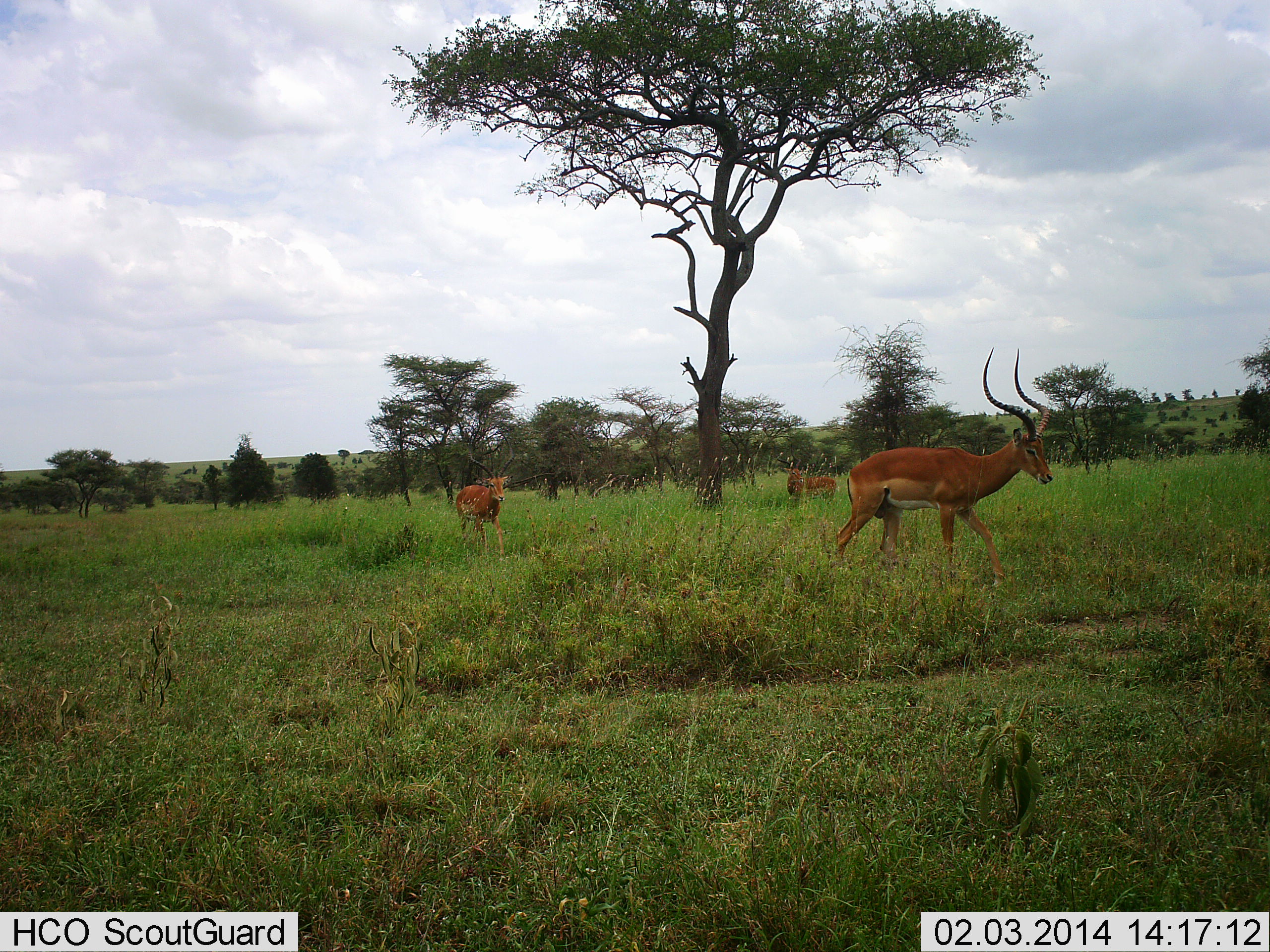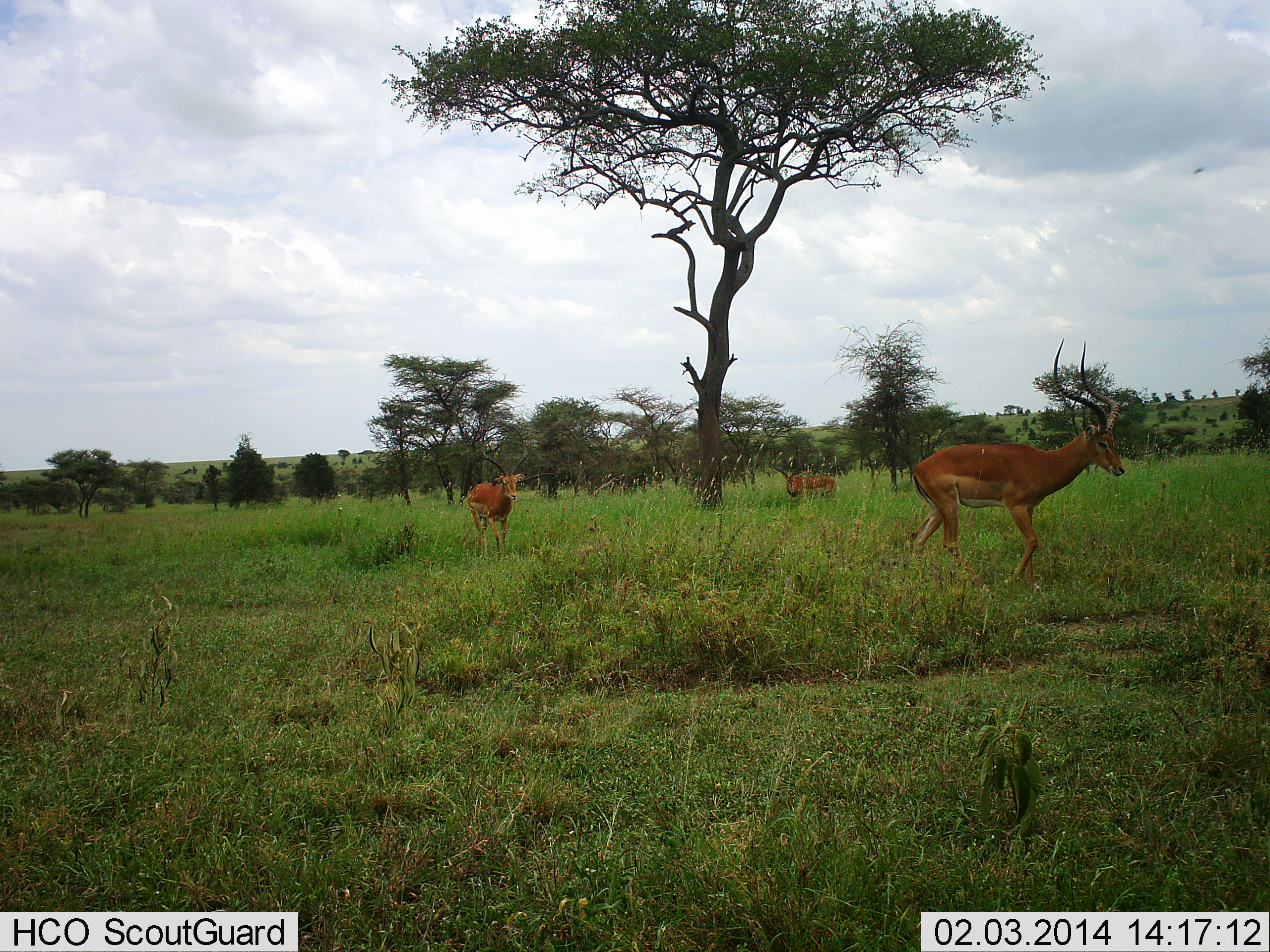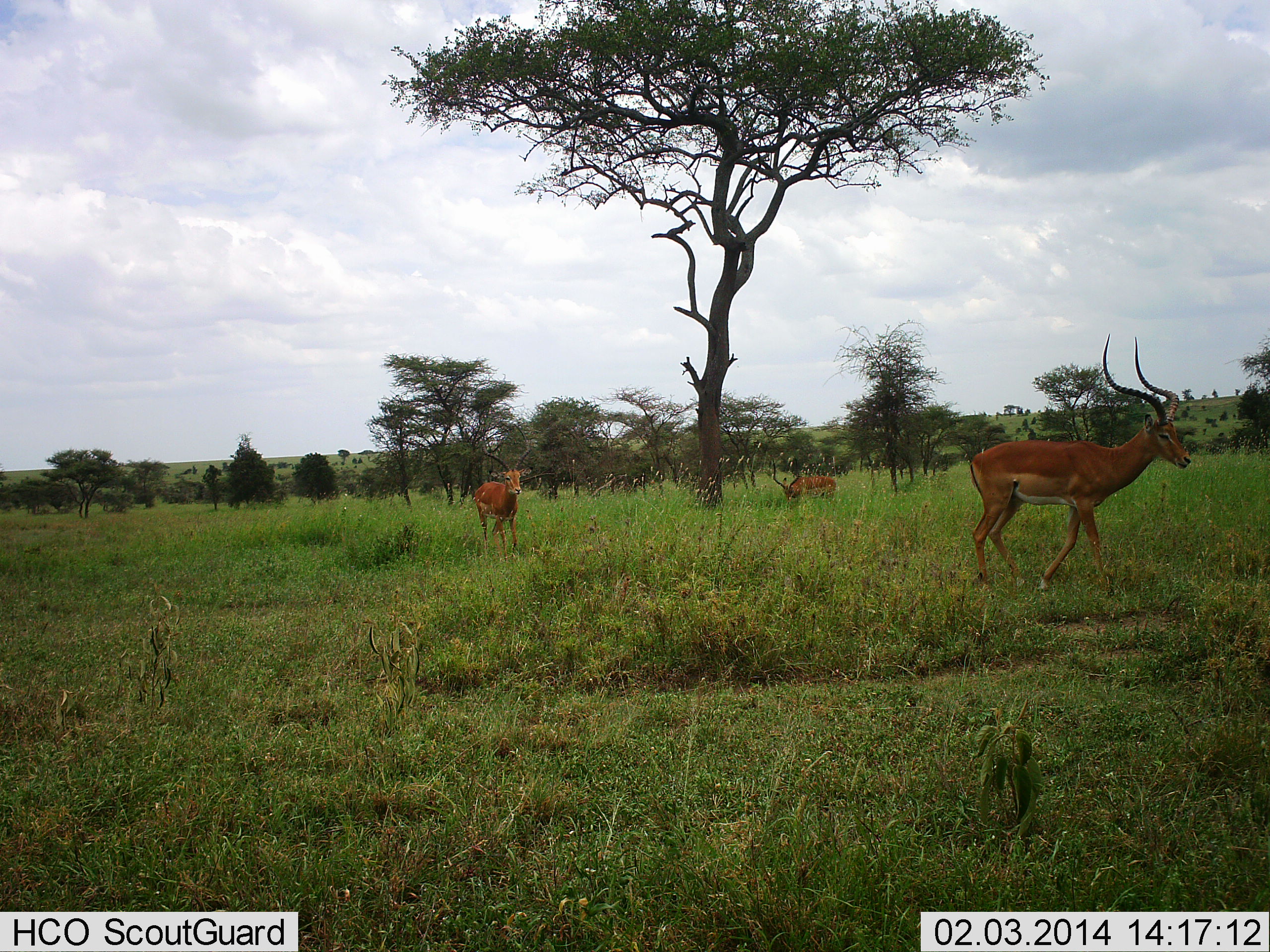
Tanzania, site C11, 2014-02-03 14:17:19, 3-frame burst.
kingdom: Animalia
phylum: Chordata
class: Mammalia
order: Artiodactyla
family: Bovidae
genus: Aepyceros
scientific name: Aepyceros melampus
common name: impala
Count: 3.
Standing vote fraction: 40%.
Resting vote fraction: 0%.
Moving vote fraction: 90%.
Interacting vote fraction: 0%.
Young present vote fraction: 0%.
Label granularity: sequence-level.